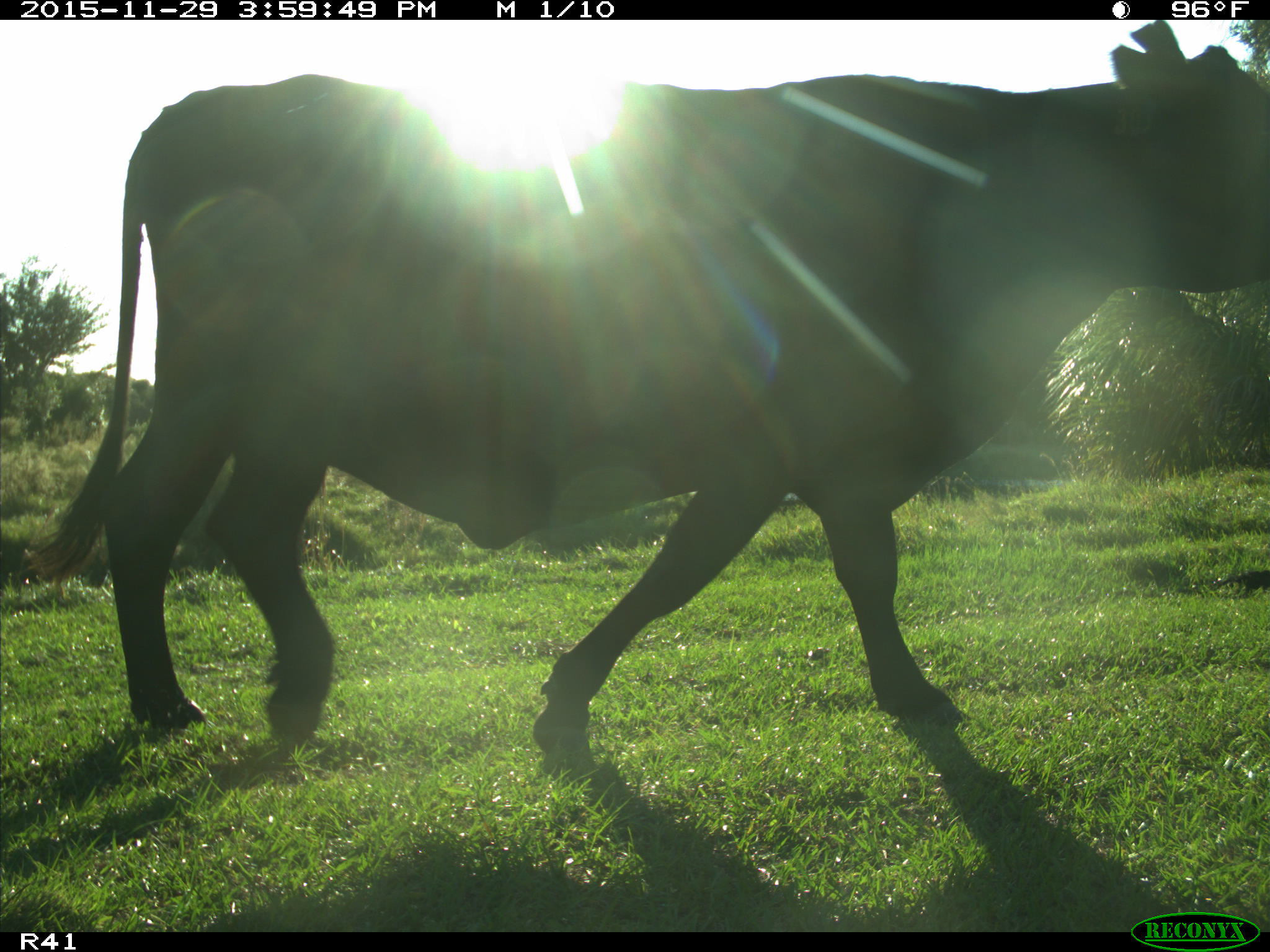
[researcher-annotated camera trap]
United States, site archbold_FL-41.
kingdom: Animalia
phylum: Chordata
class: Mammalia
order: Artiodactyla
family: Bovidae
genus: Bos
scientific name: Bos taurus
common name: domestic cow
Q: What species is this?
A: Bos taurus (domestic cow).